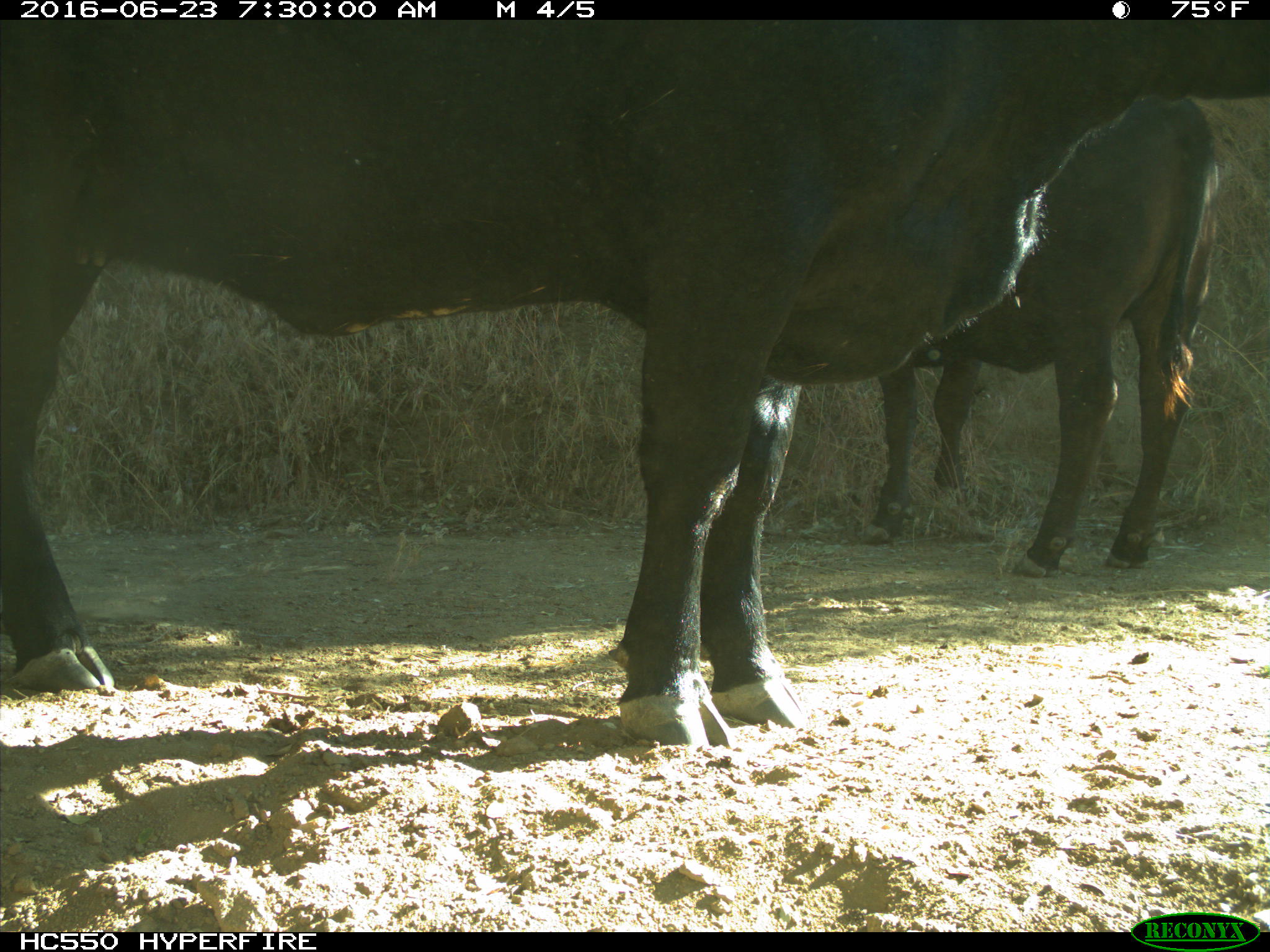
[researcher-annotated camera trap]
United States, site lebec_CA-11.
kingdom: Animalia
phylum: Chordata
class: Mammalia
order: Artiodactyla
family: Bovidae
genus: Bos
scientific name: Bos taurus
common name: domestic cow